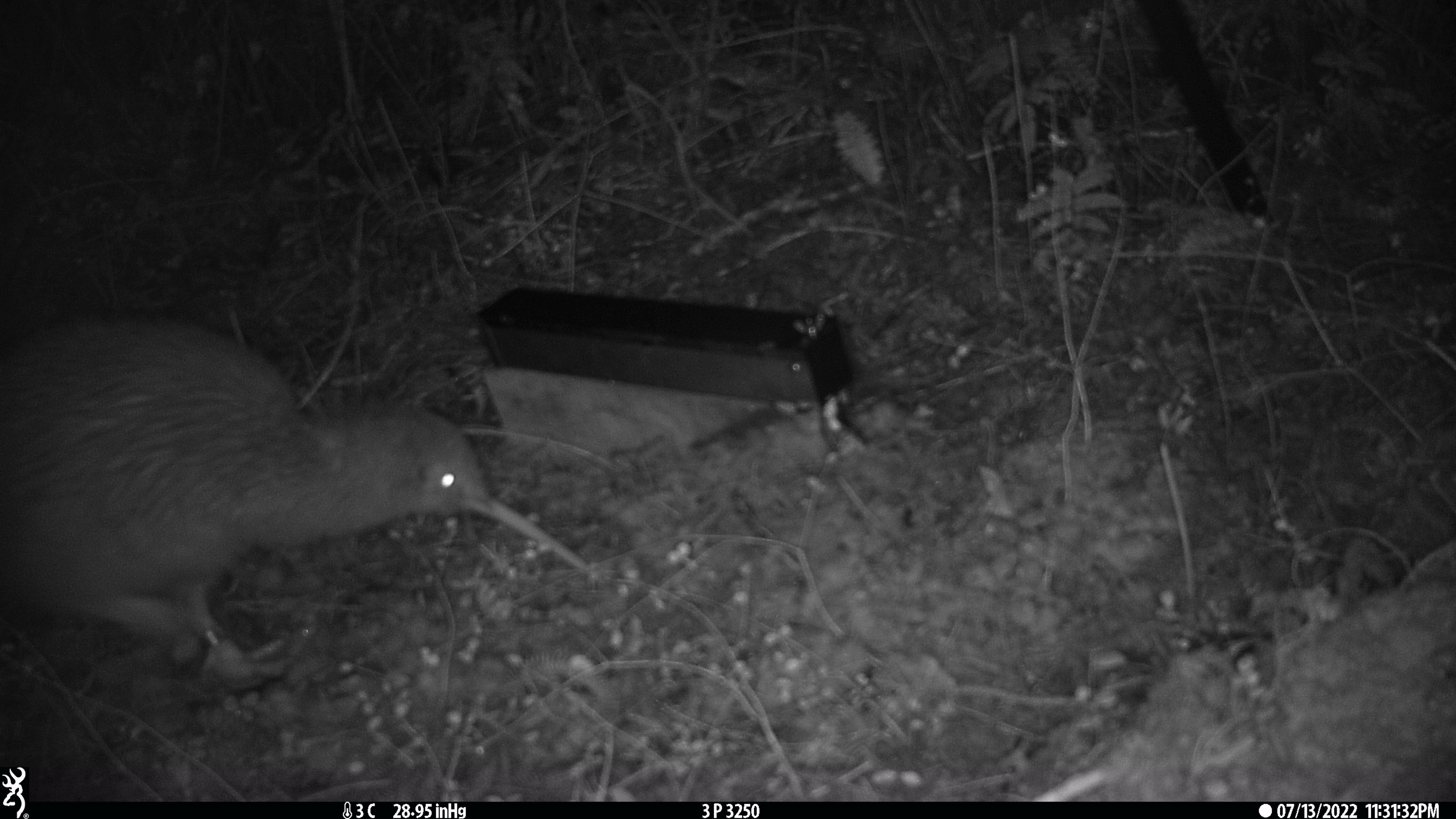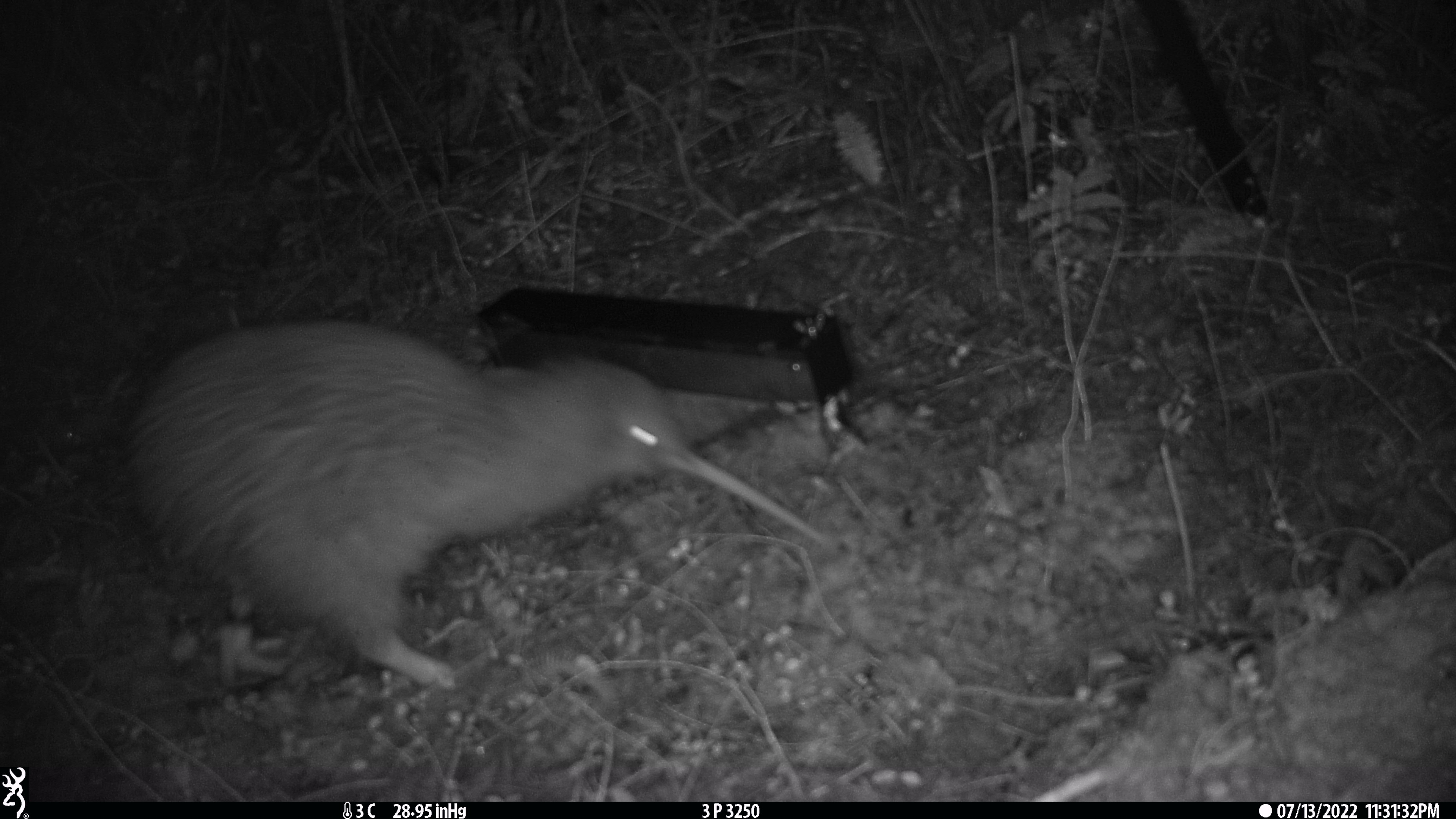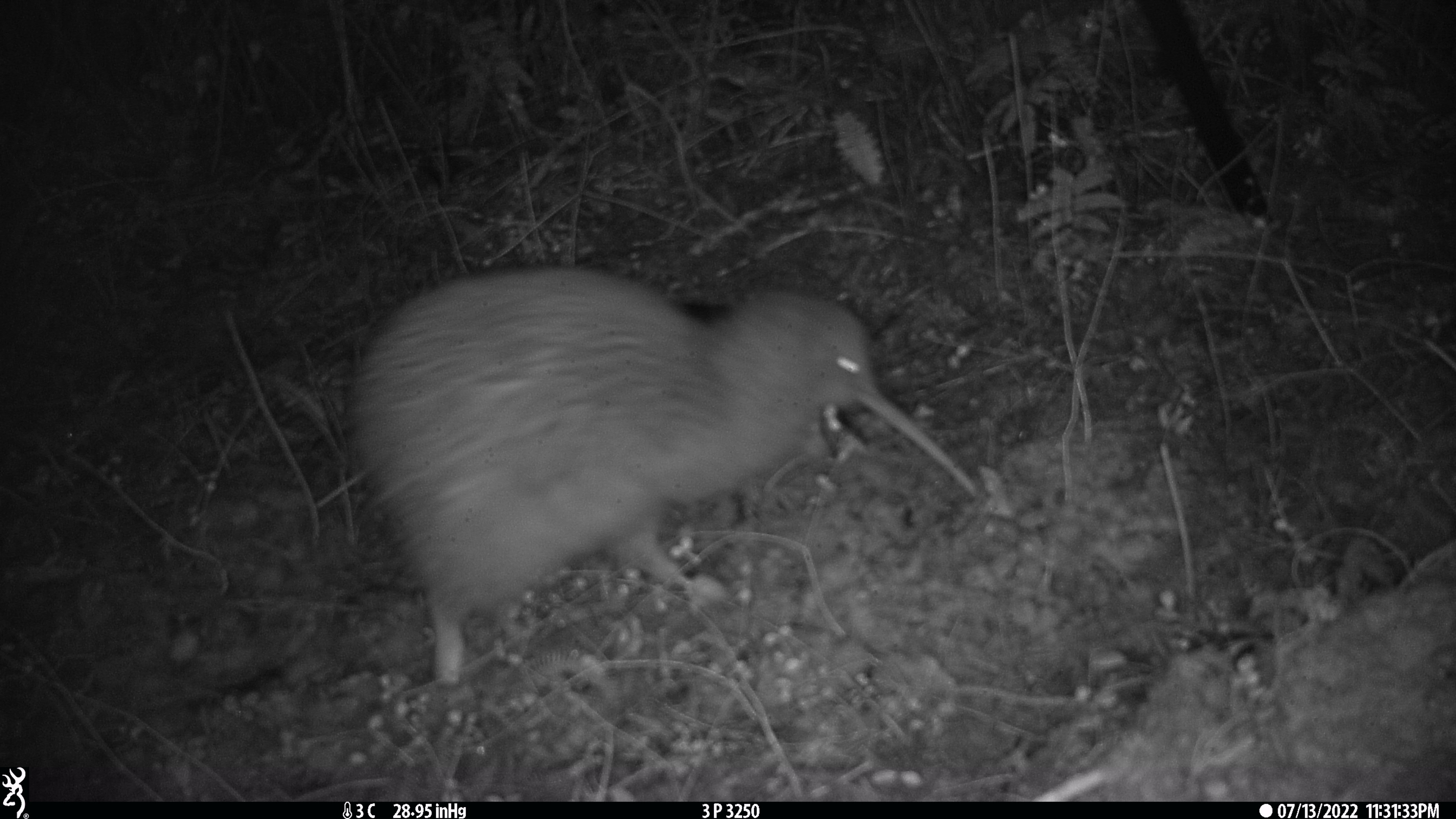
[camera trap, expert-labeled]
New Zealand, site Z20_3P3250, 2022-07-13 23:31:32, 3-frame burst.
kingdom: Animalia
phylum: Chordata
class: Aves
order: Apterygiformes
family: Apterygidae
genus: Apteryx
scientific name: Apteryx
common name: kiwi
Kiwi (Apteryx).